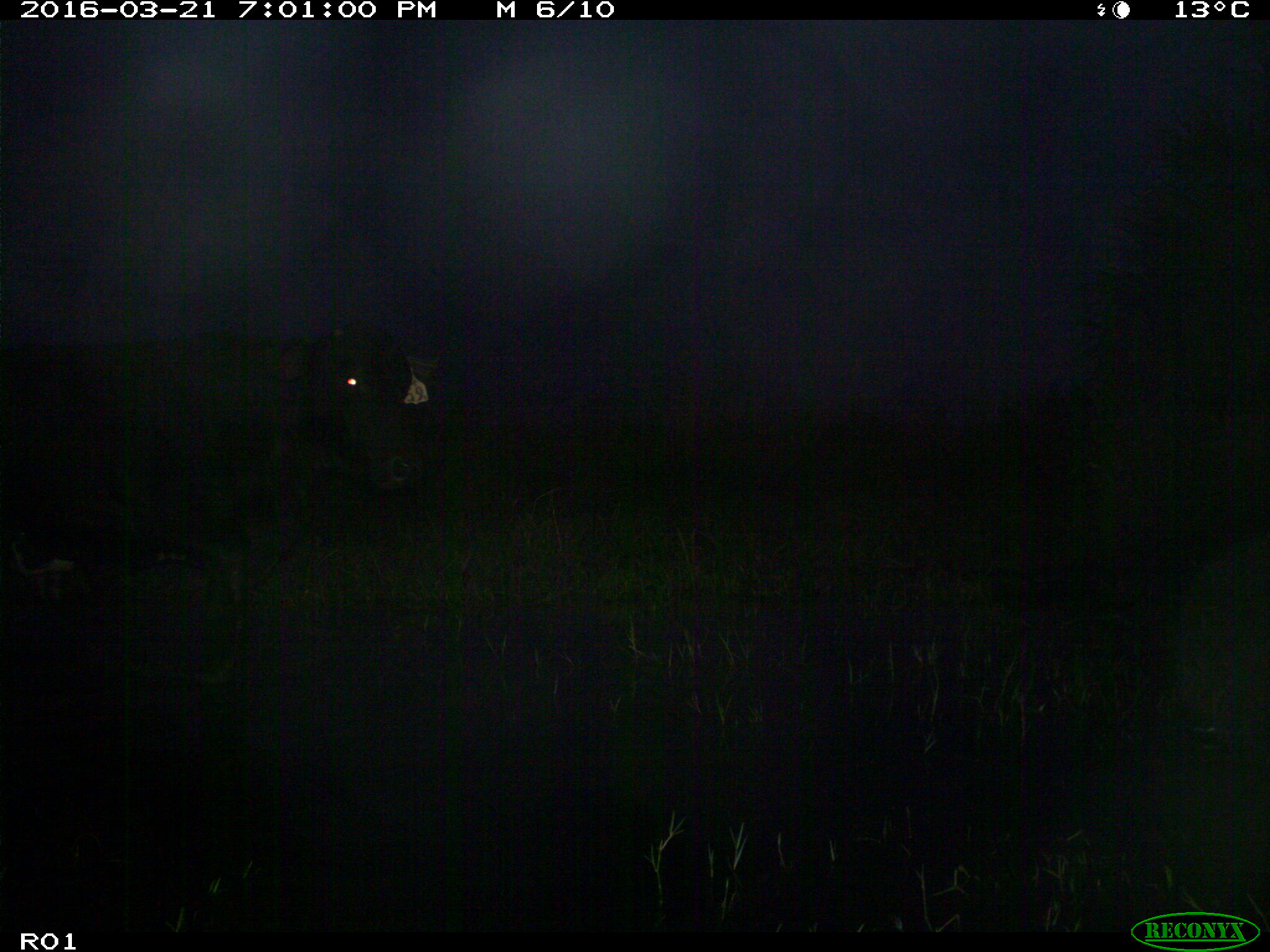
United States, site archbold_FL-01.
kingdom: Animalia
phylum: Chordata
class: Mammalia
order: Artiodactyla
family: Bovidae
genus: Bos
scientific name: Bos taurus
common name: domestic cow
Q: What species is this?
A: Bos taurus (domestic cow).